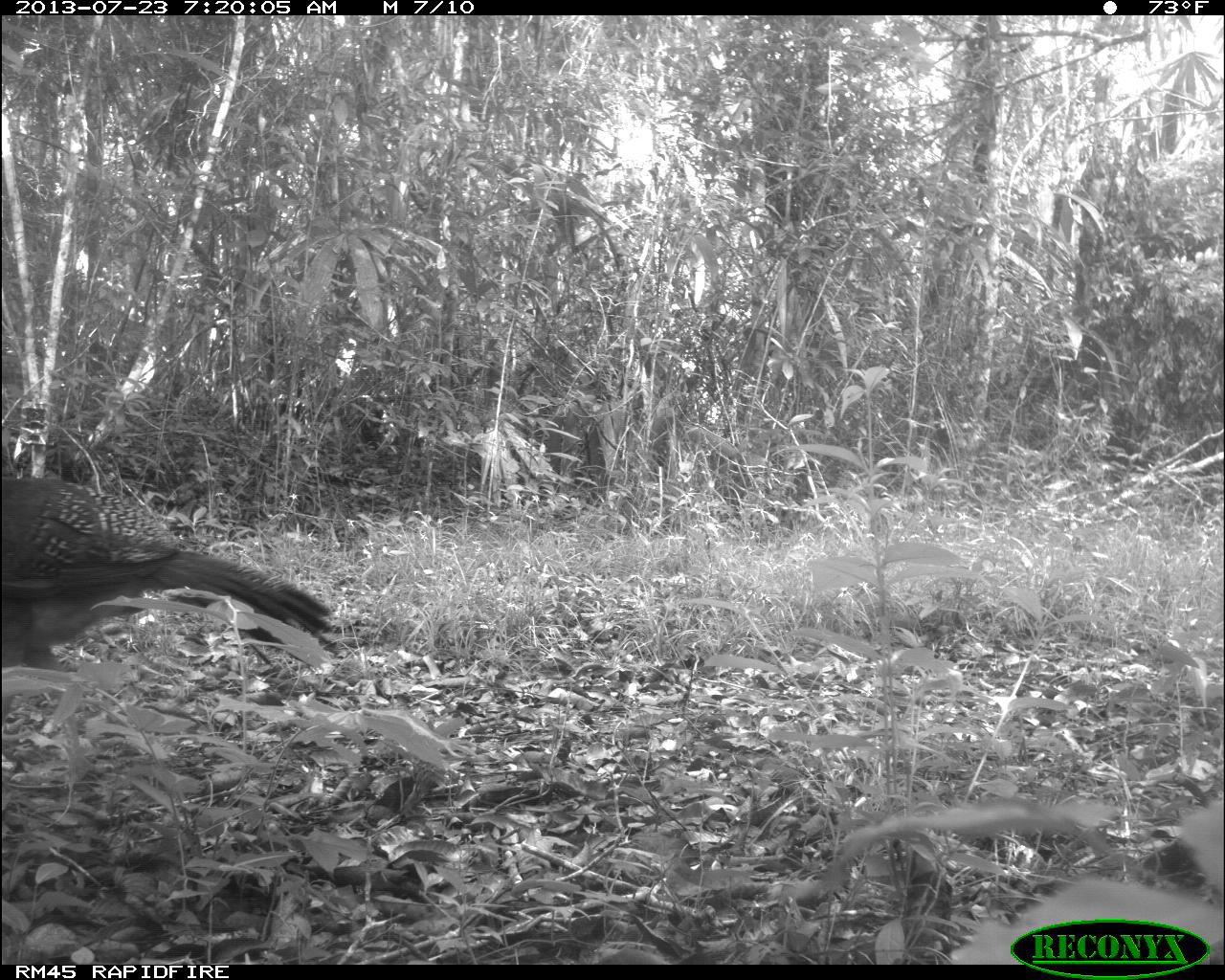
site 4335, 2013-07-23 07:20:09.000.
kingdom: Animalia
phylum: Chordata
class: Aves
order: Galliformes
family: Cracidae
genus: Crax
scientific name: Crax rubra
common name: great curassow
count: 1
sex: female